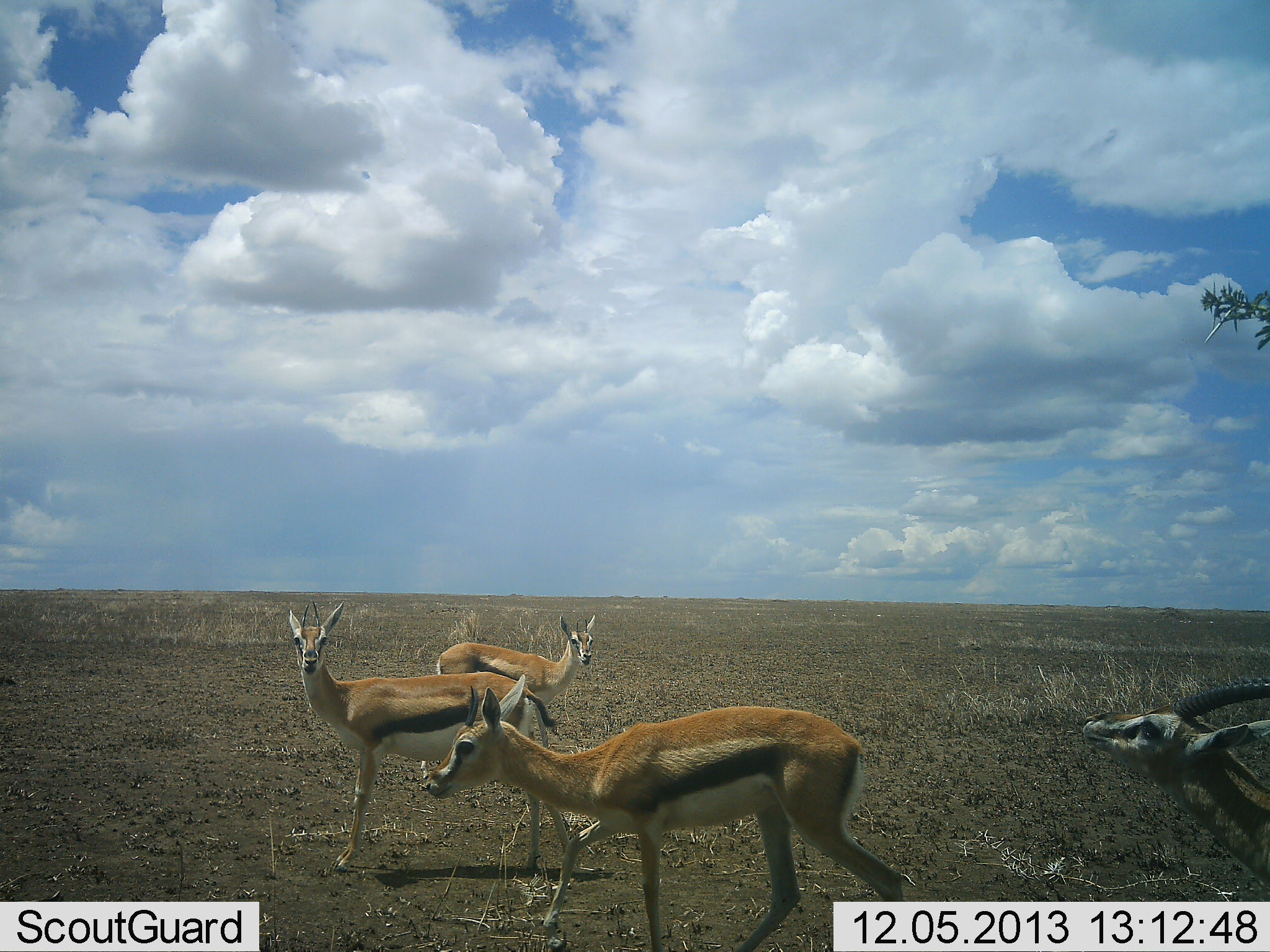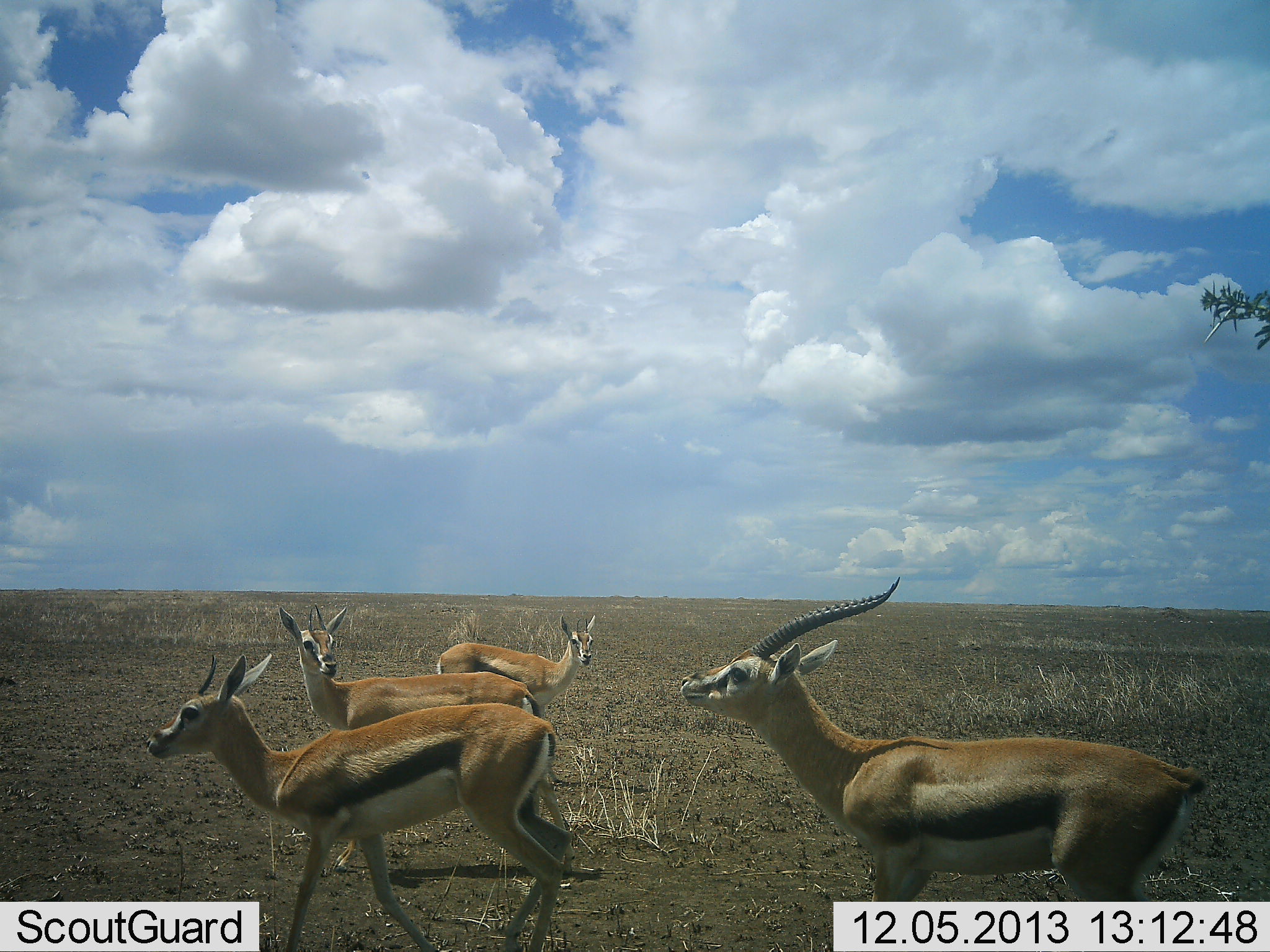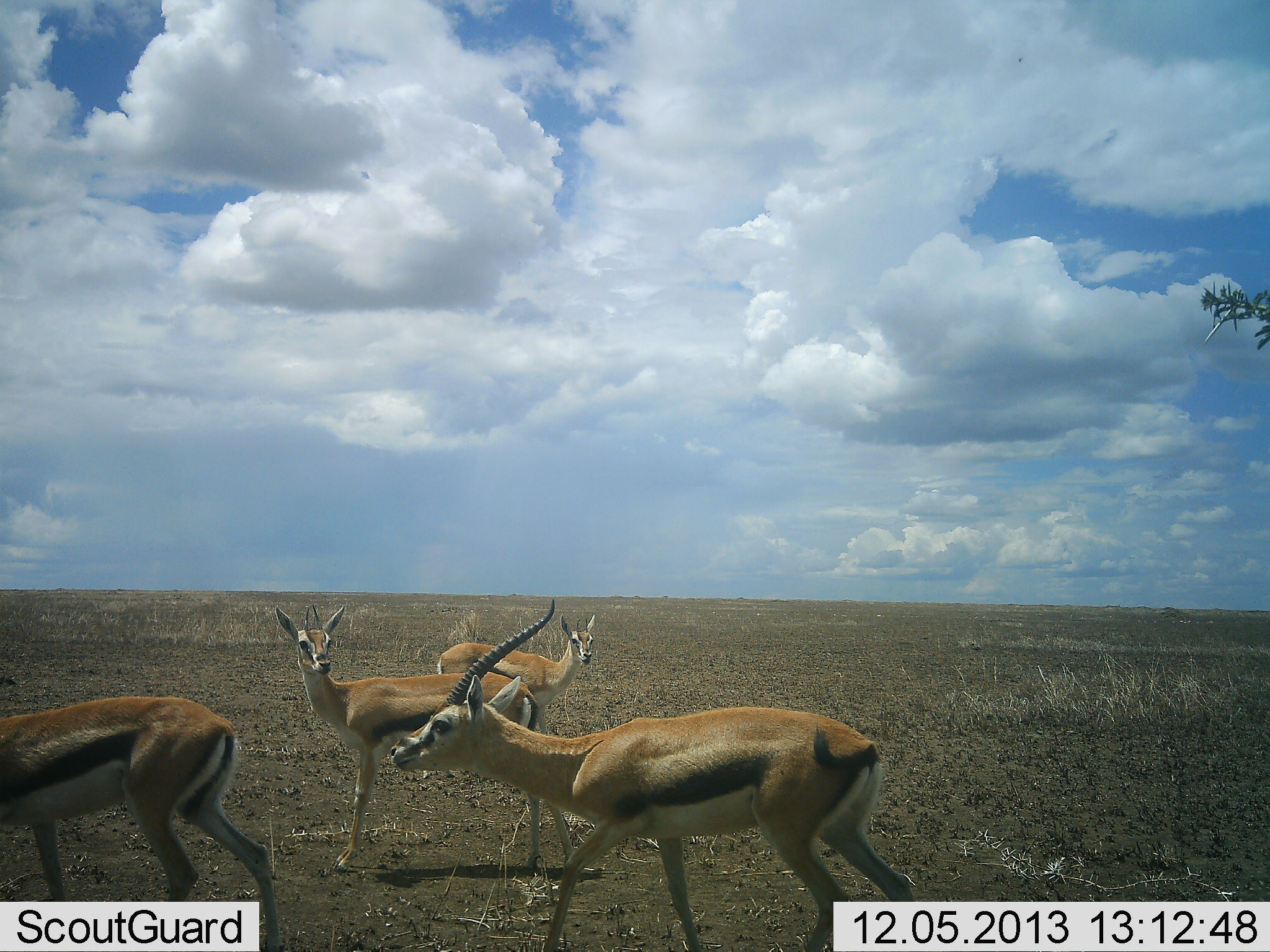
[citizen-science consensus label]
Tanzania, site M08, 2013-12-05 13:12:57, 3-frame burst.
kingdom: Animalia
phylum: Chordata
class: Mammalia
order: Artiodactyla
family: Bovidae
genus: Eudorcas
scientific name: Eudorcas thomsonii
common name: thomson's gazelle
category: gazellethomsons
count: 4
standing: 70%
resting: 0%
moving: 100%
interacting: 20%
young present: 0%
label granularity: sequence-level